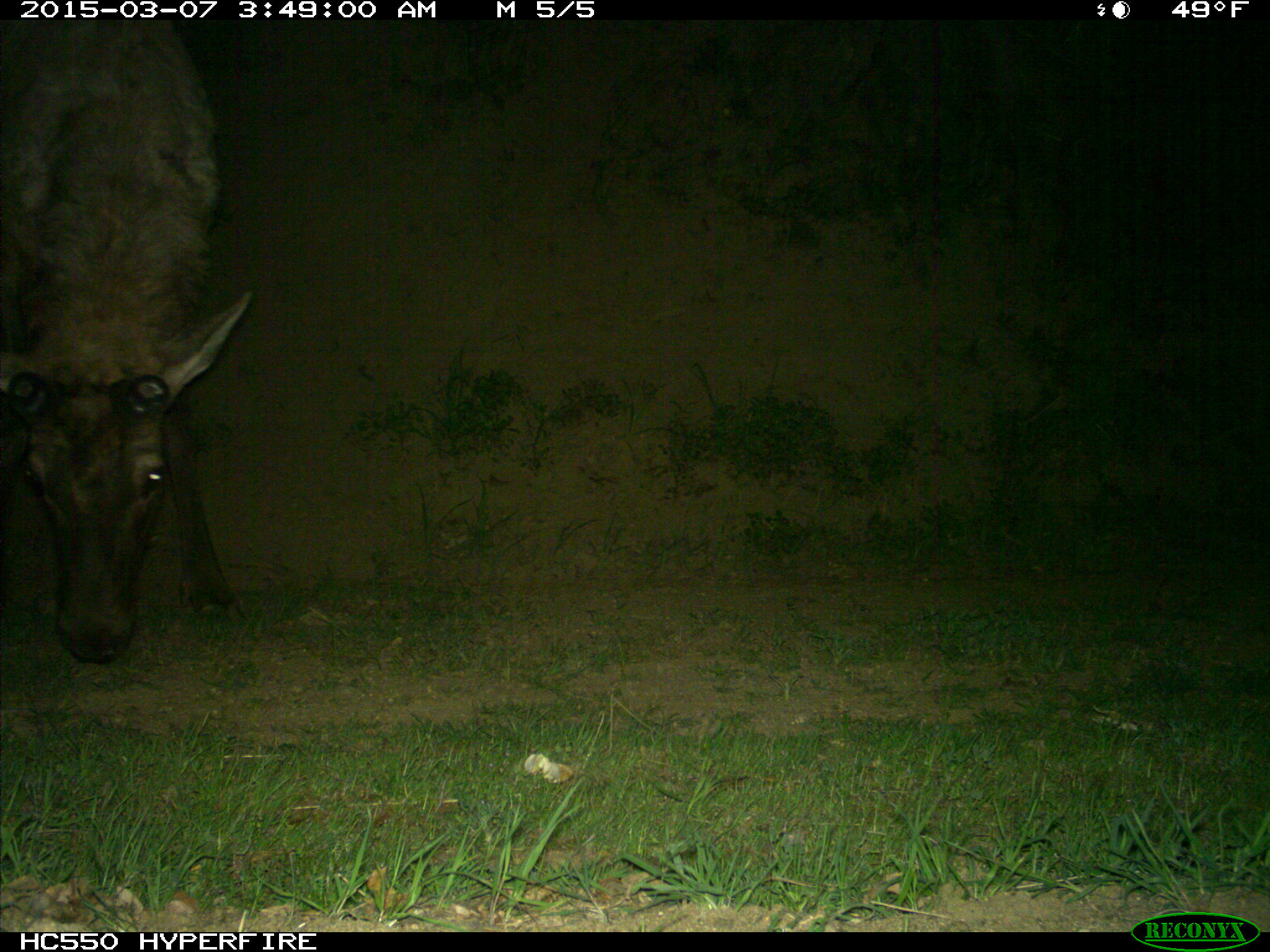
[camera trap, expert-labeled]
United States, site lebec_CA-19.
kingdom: Animalia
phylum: Chordata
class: Mammalia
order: Artiodactyla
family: Cervidae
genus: Cervus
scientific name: Cervus canadensis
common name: elk